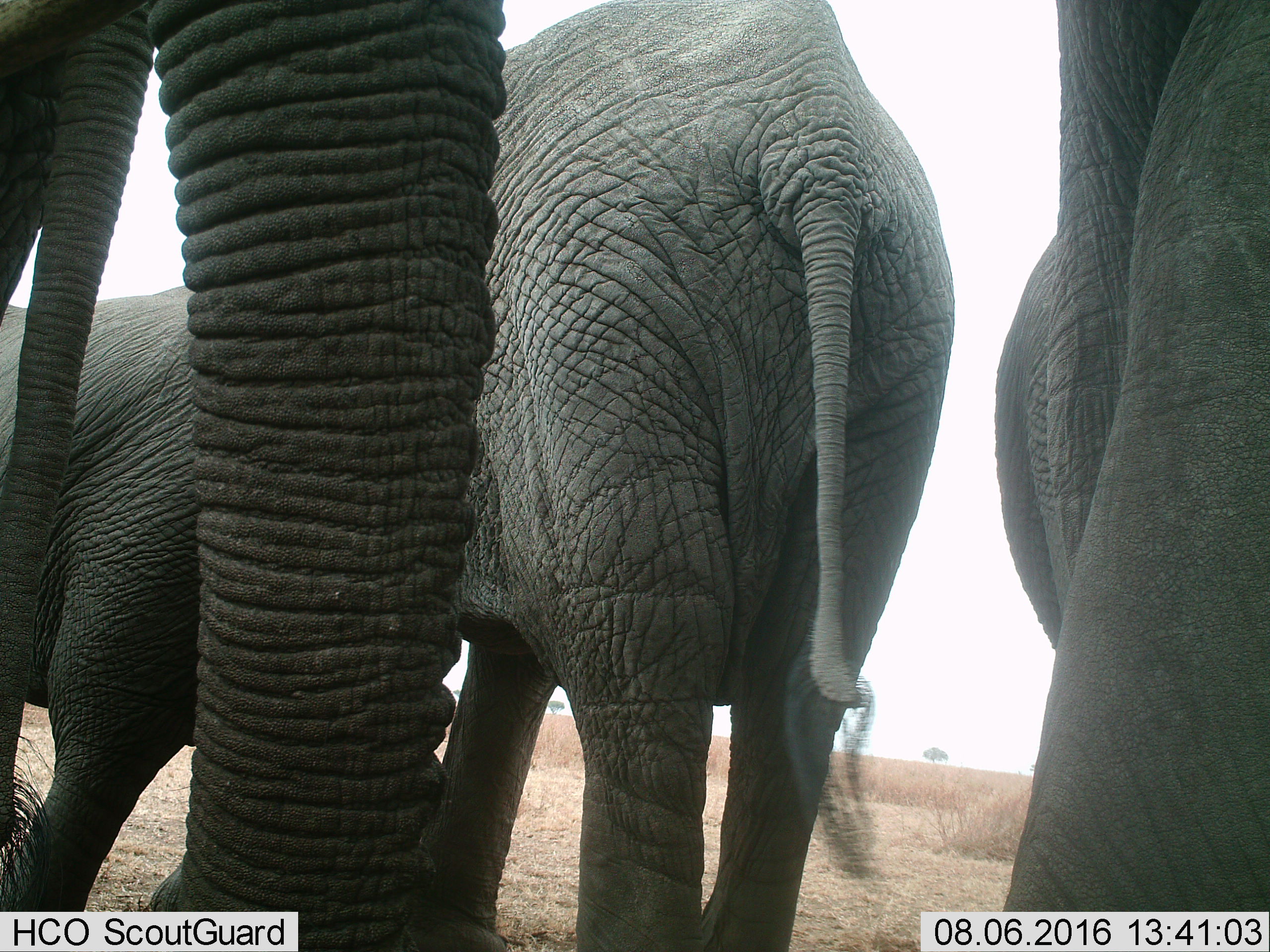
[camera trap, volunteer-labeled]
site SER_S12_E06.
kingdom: Animalia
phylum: Chordata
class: Mammalia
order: Proboscidea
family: Elephantidae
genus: Loxodonta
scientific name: Loxodonta africana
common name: african bush elephant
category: elephant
Elephant (african bush elephant) (Loxodonta africana), count 4. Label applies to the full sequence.